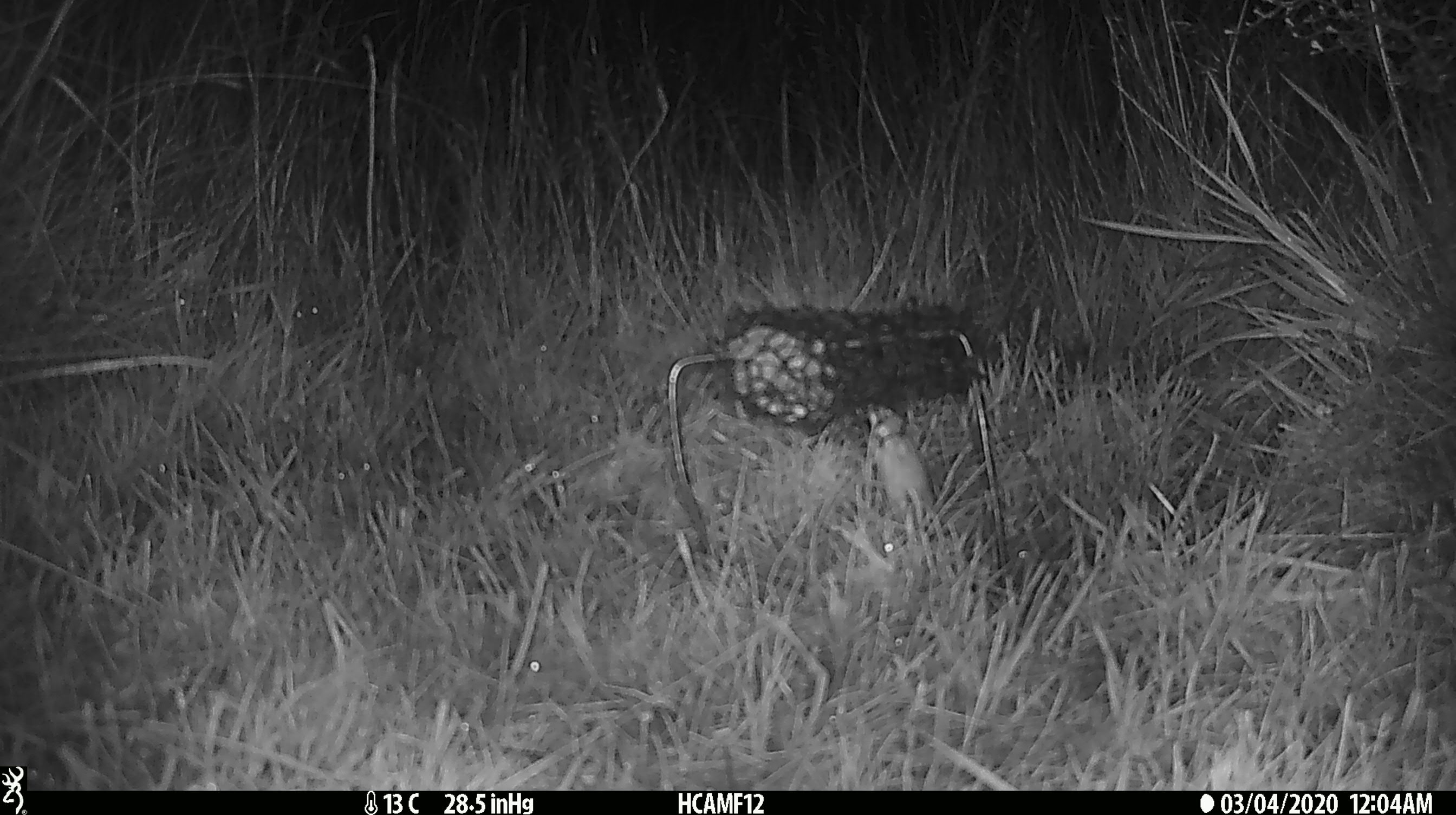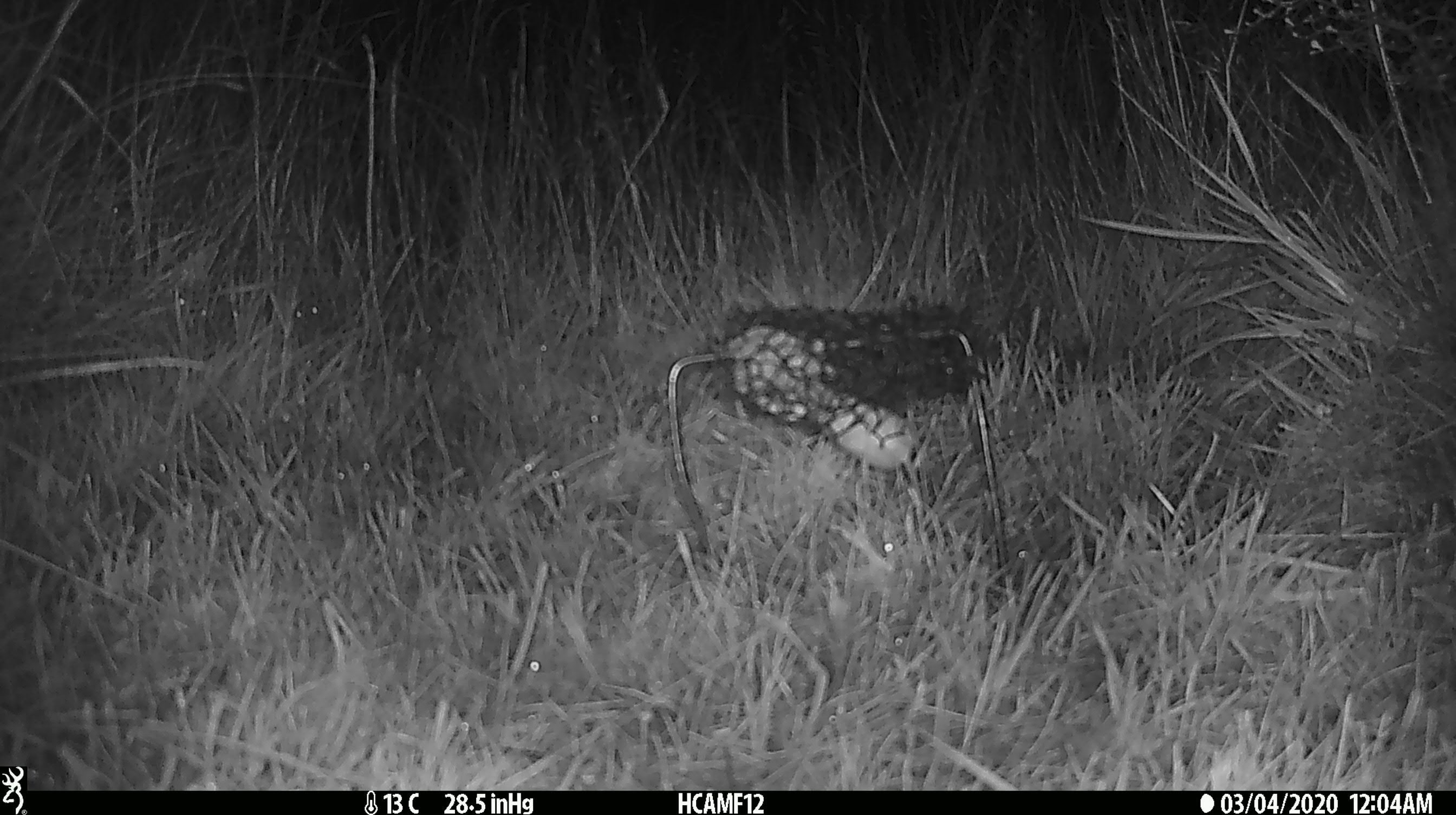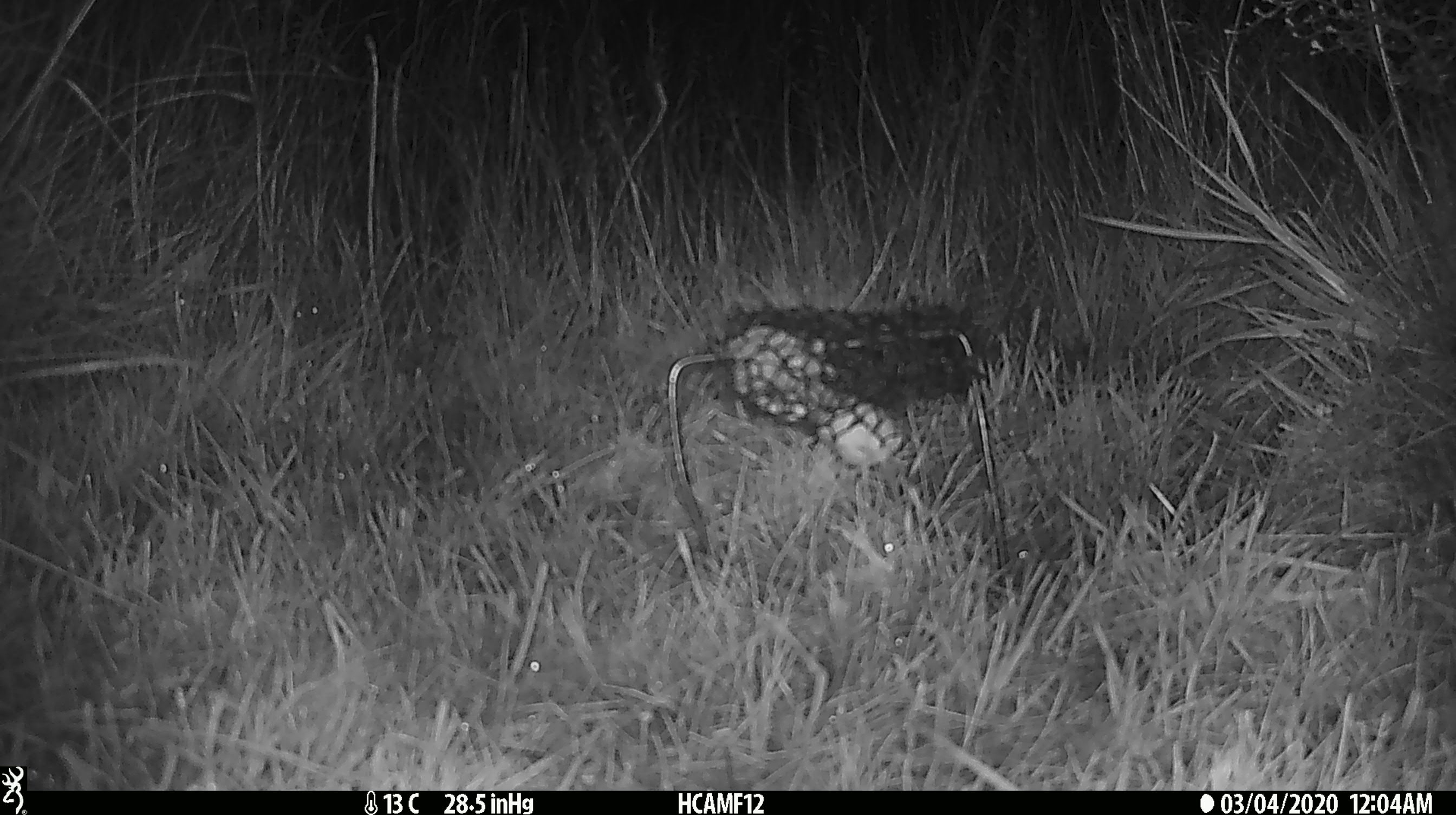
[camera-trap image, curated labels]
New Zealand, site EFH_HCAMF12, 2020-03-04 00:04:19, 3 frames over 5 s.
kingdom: Animalia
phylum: Chordata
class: Mammalia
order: Rodentia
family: Muridae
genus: Mus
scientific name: Mus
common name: mouse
Mouse (Mus).